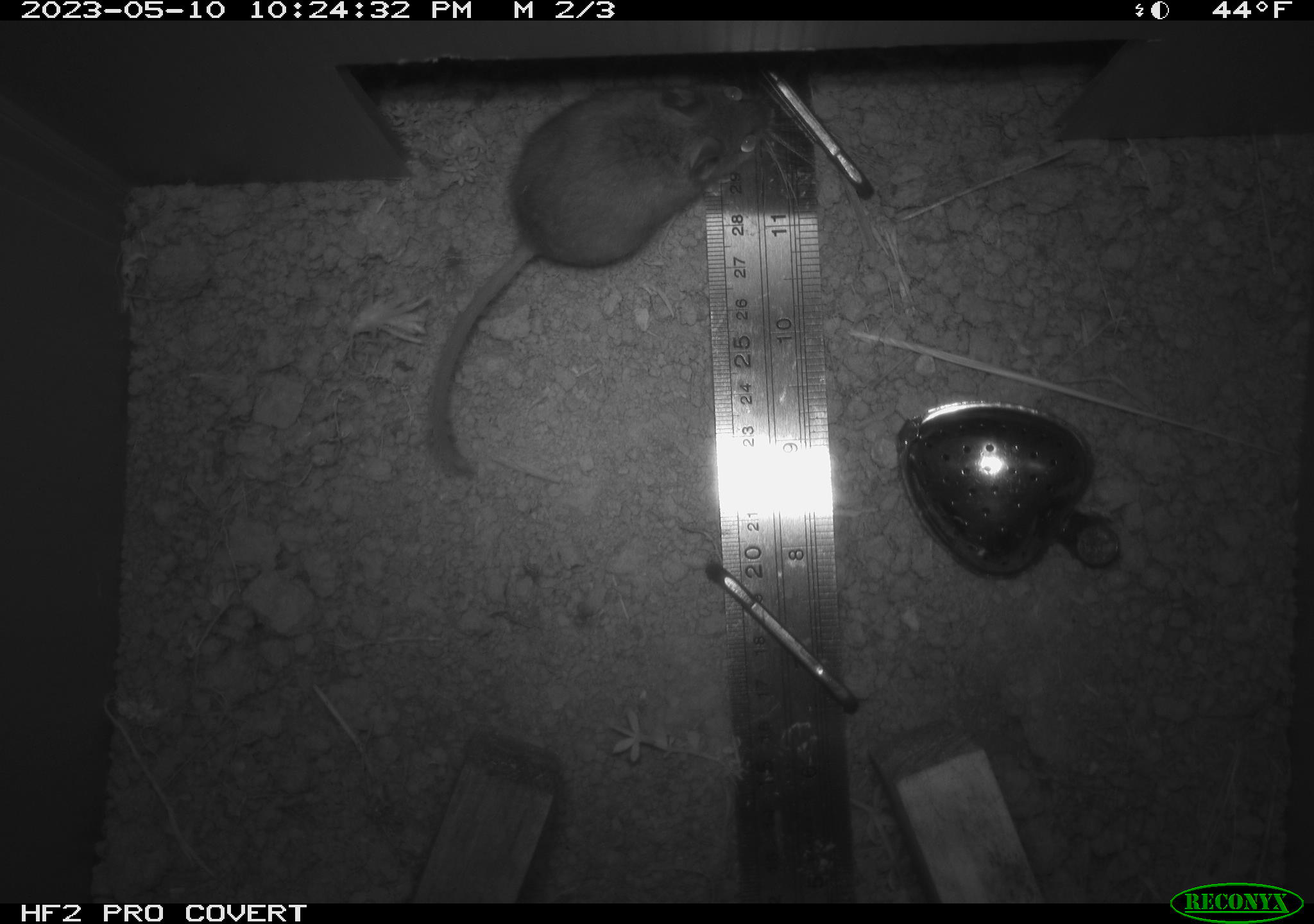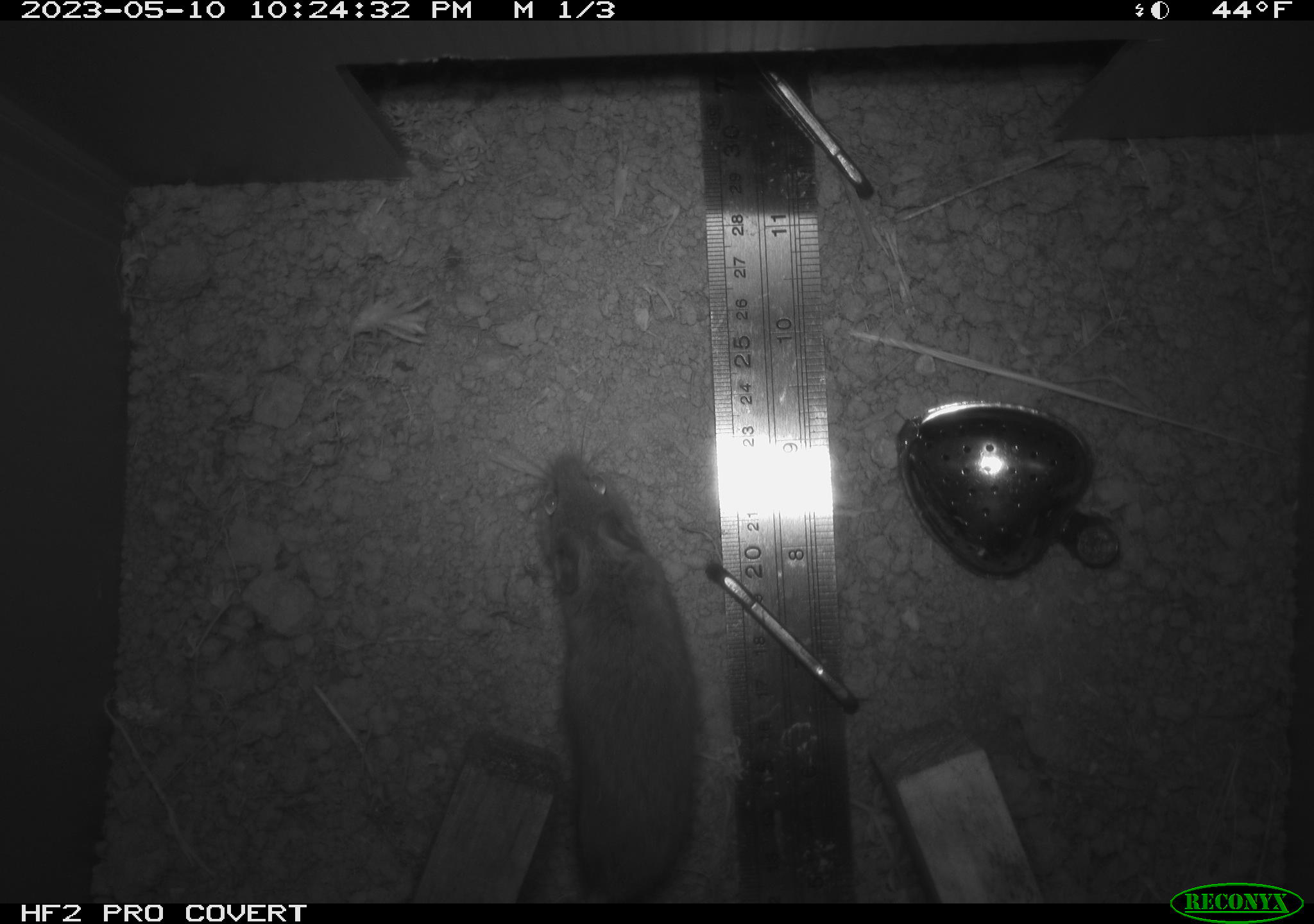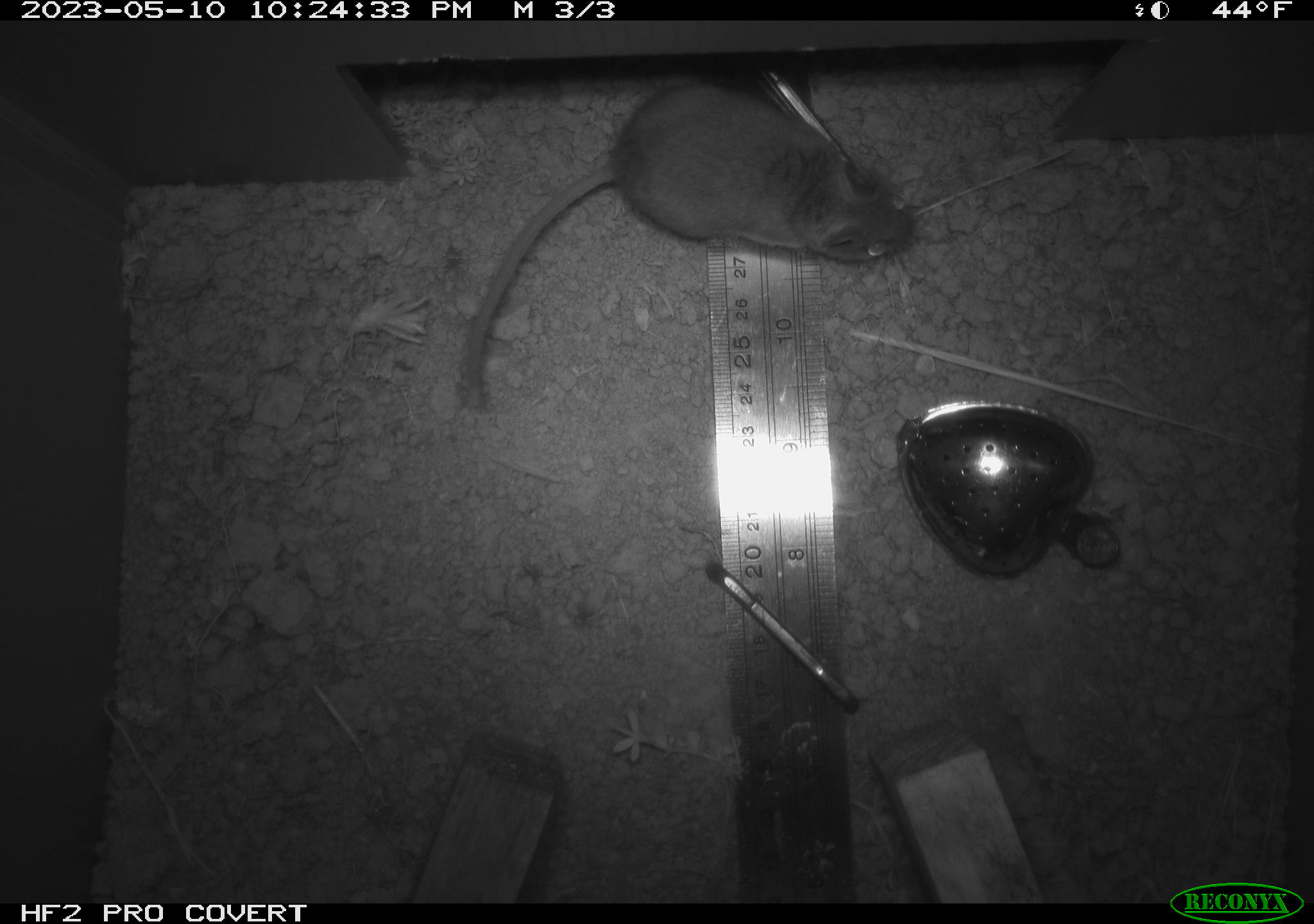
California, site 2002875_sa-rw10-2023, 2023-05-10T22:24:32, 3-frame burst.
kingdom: Animalia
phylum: Chordata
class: Mammalia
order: Rodentia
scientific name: Rodentia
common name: mouse species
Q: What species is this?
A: Mouse species (Rodentia).